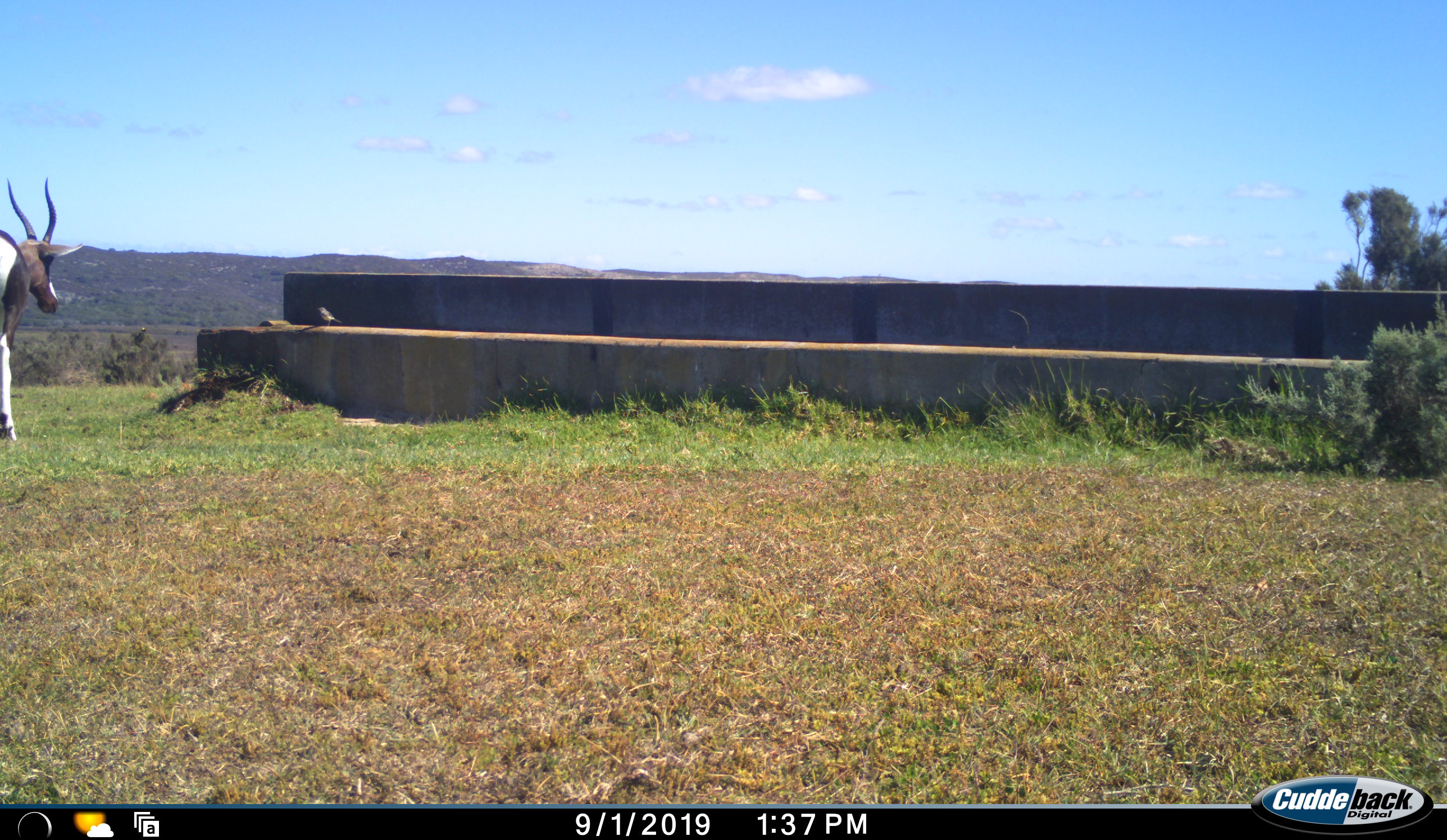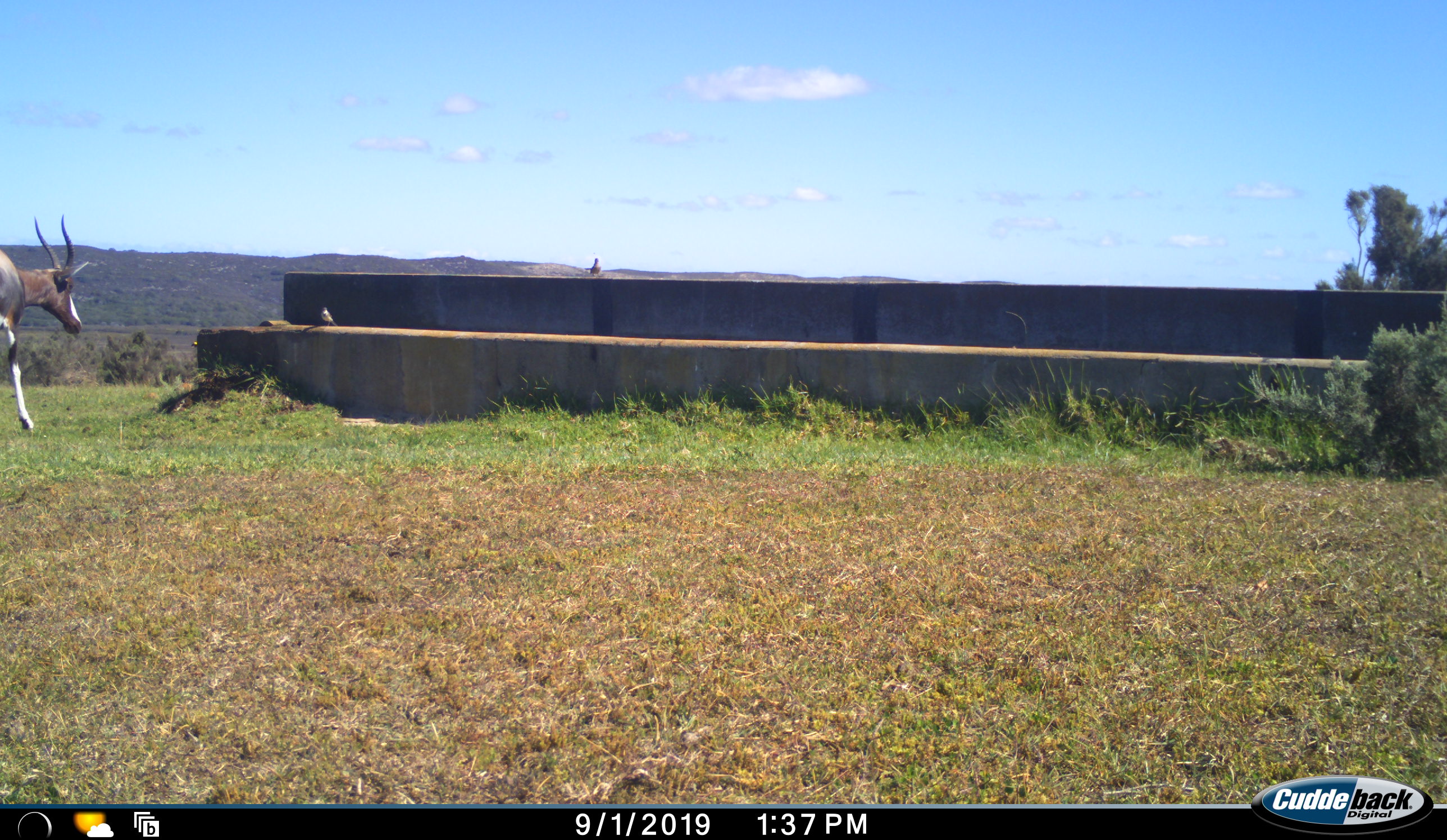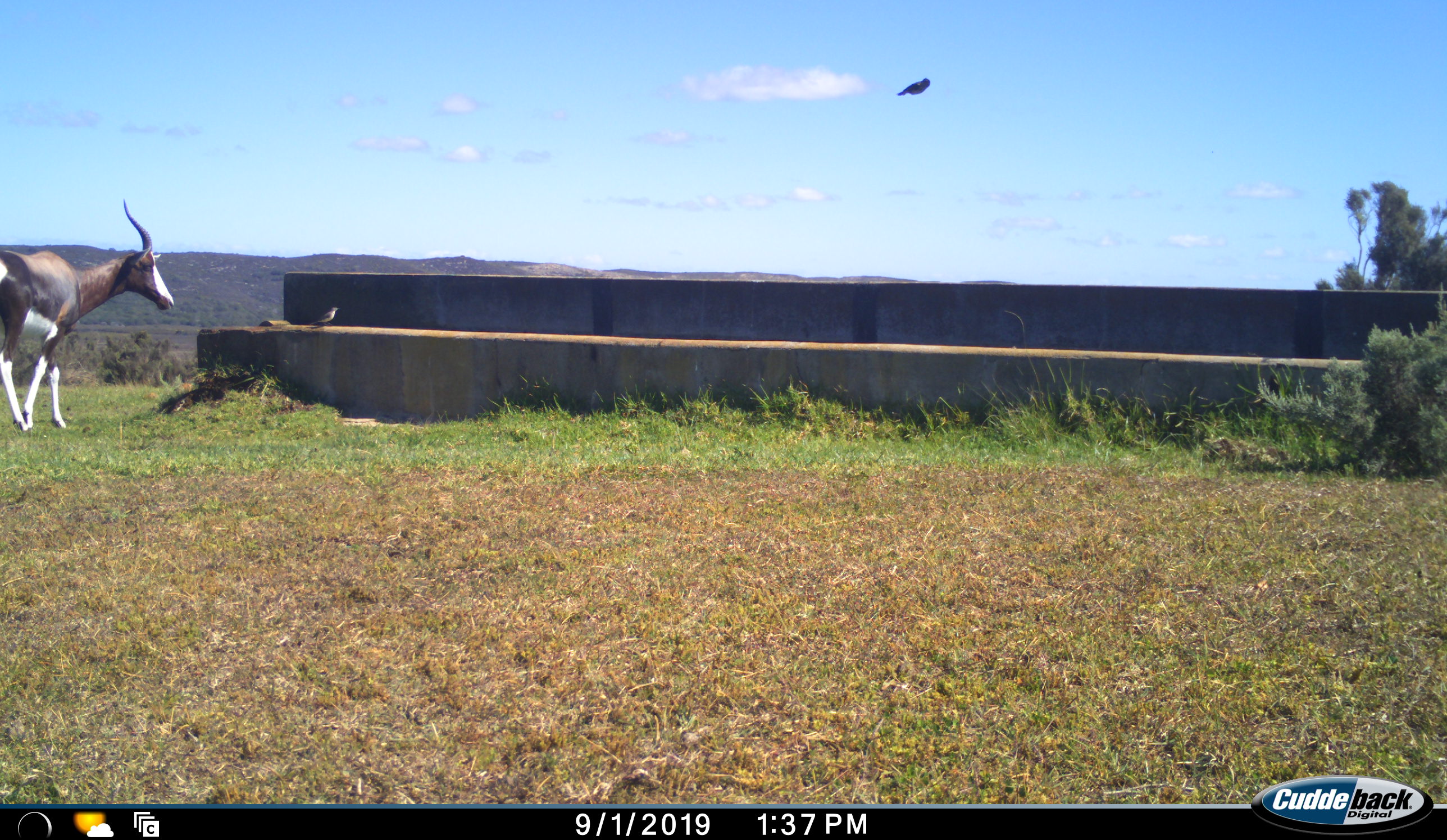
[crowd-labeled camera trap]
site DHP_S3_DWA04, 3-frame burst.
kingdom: Animalia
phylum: Chordata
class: Mammalia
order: Artiodactyla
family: Bovidae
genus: Damaliscus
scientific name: Damaliscus pygargus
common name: bontebok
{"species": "bontebok (Damaliscus pygargus)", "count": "1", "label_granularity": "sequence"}